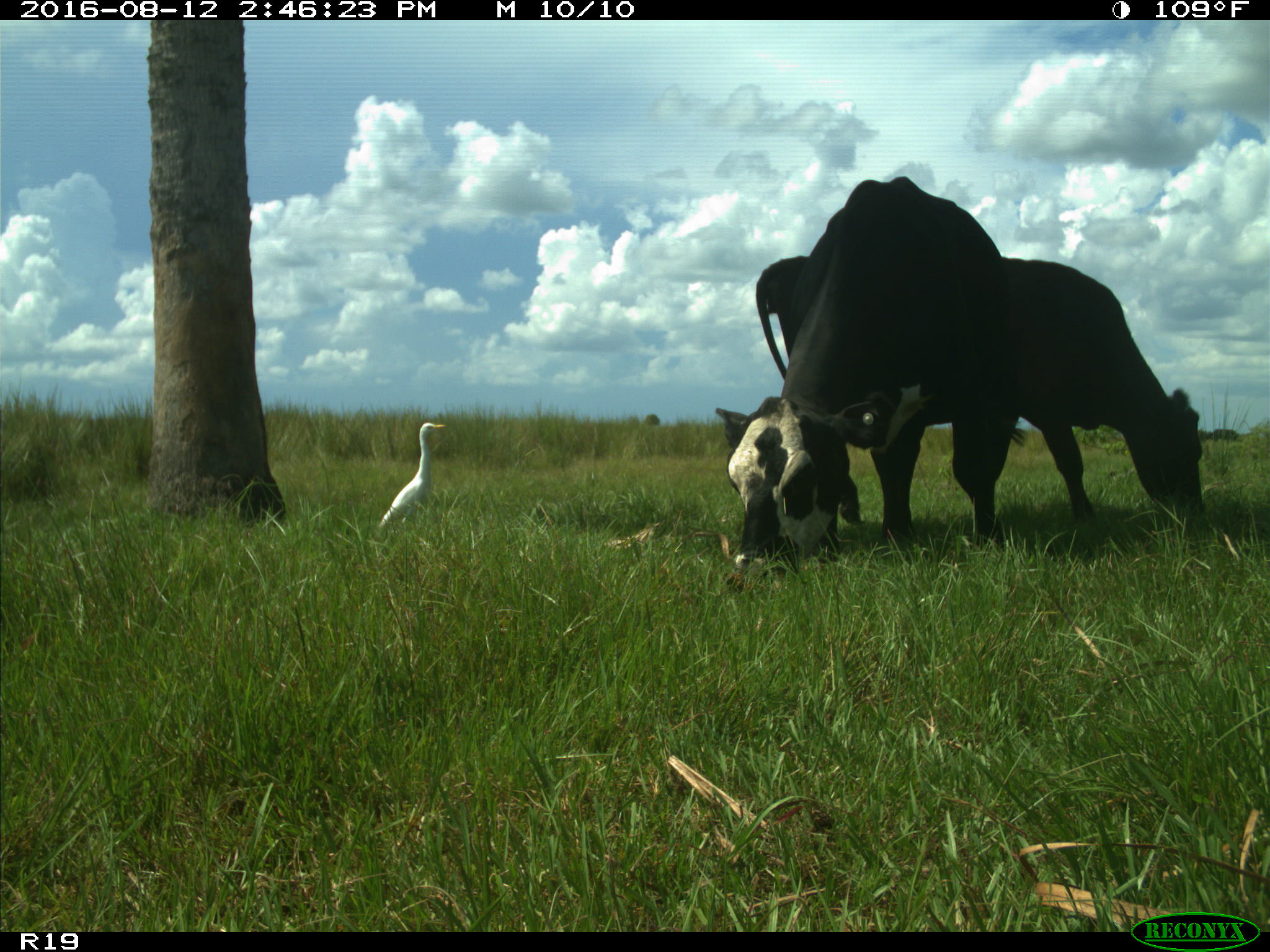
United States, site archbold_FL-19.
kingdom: Animalia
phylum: Chordata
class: Mammalia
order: Artiodactyla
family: Bovidae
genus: Bos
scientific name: Bos taurus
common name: domestic cow